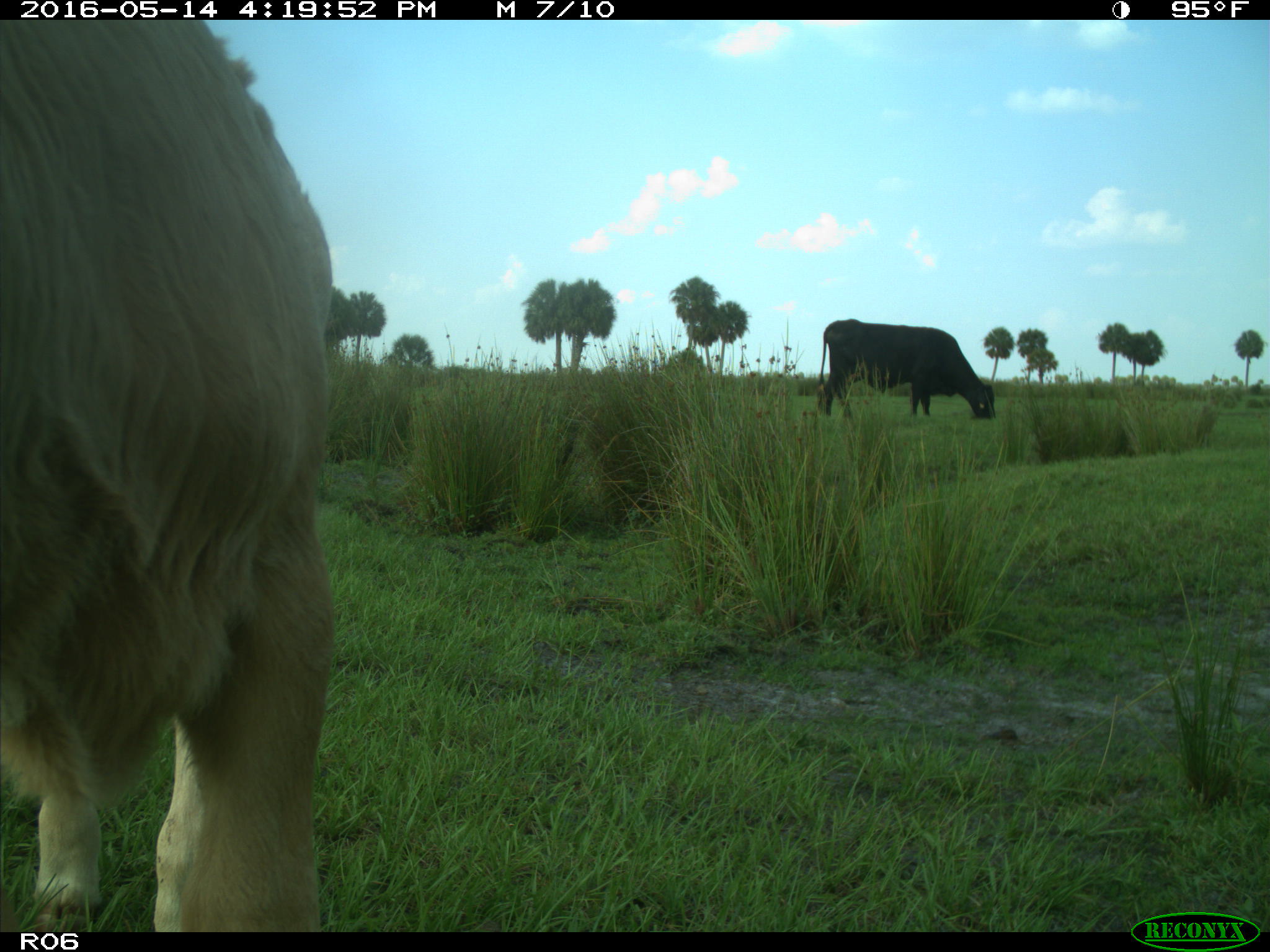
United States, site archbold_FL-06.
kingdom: Animalia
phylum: Chordata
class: Mammalia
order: Artiodactyla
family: Bovidae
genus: Bos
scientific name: Bos taurus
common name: domestic cow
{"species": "Bos taurus (domestic cow)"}